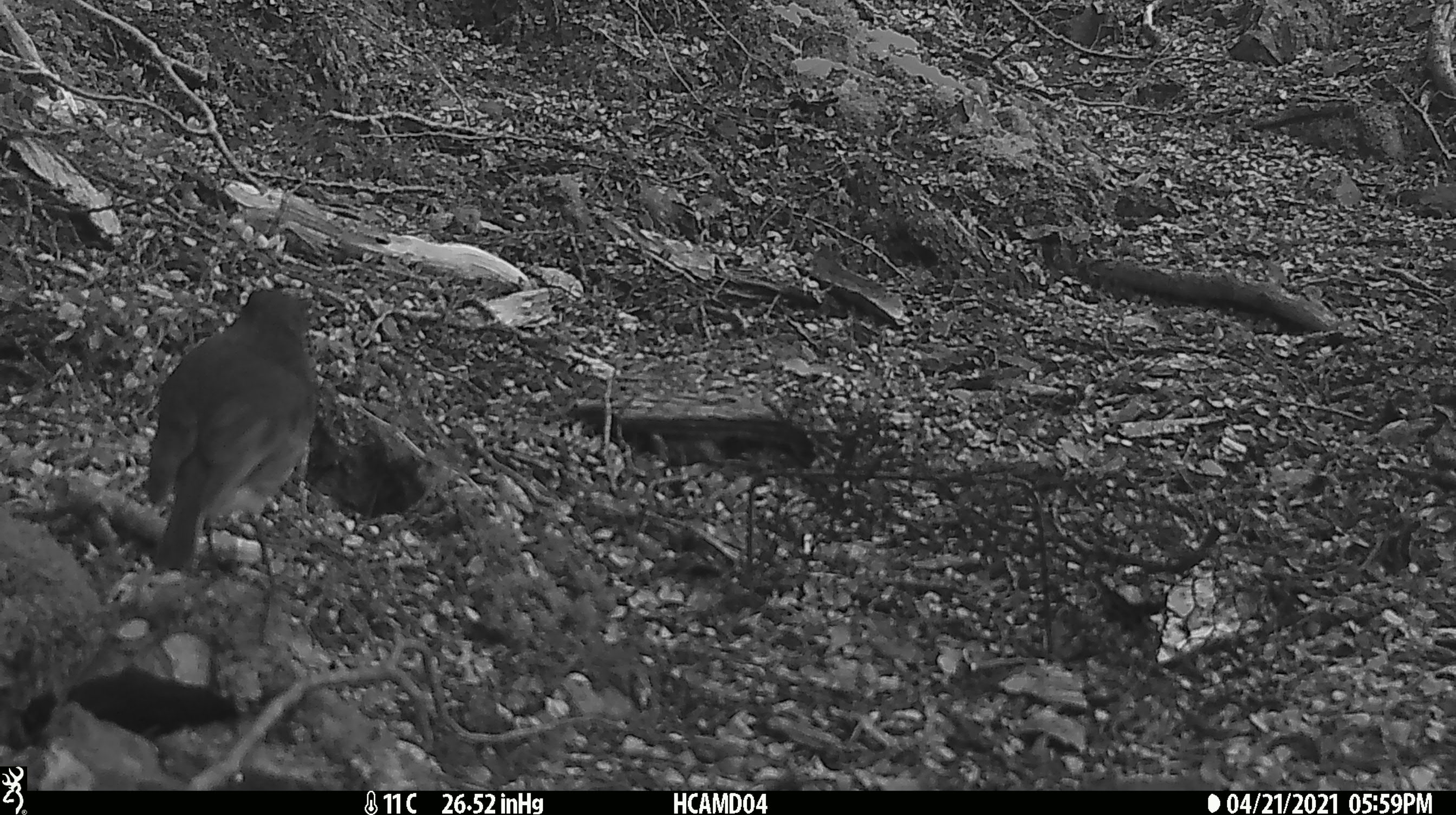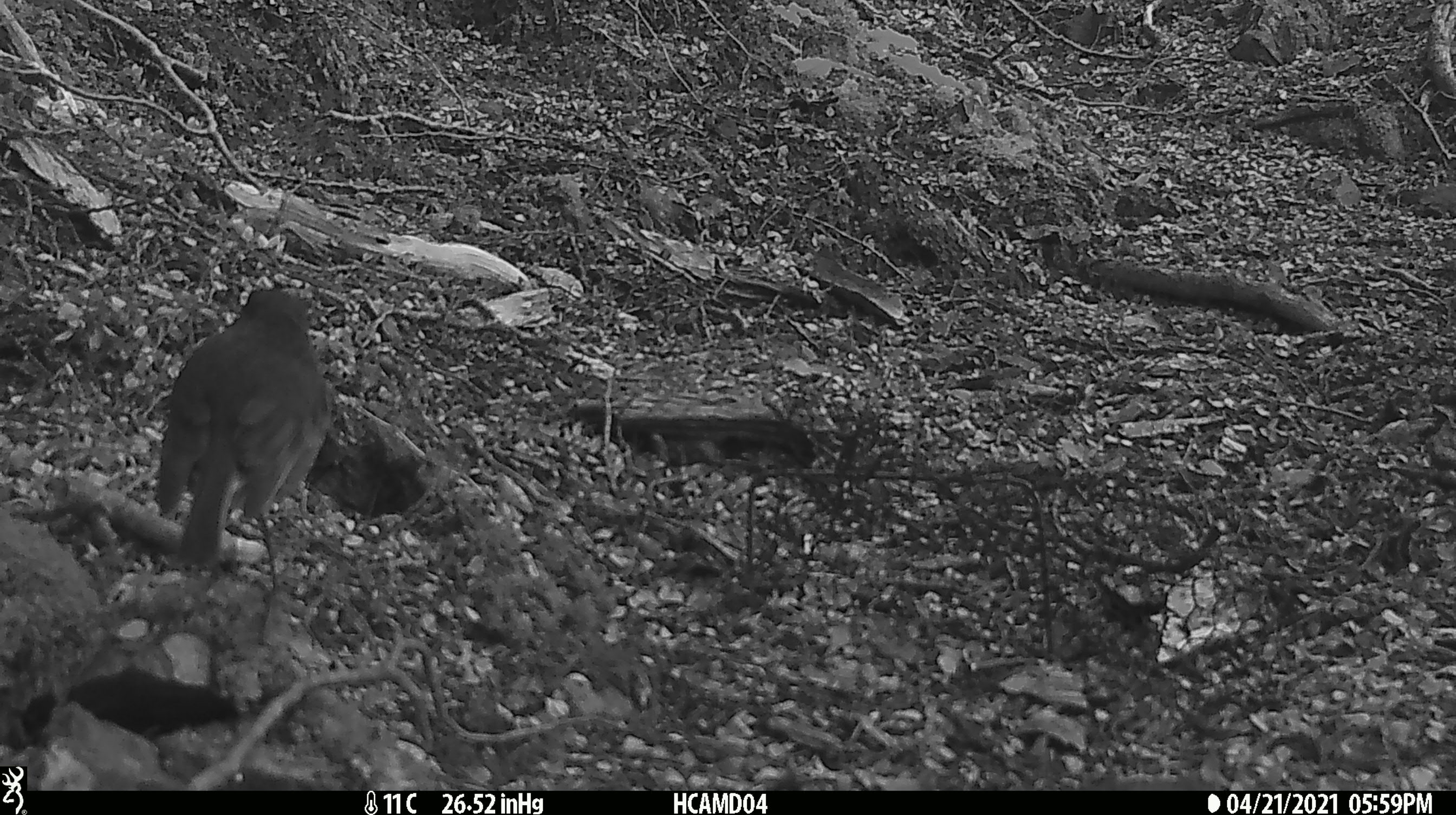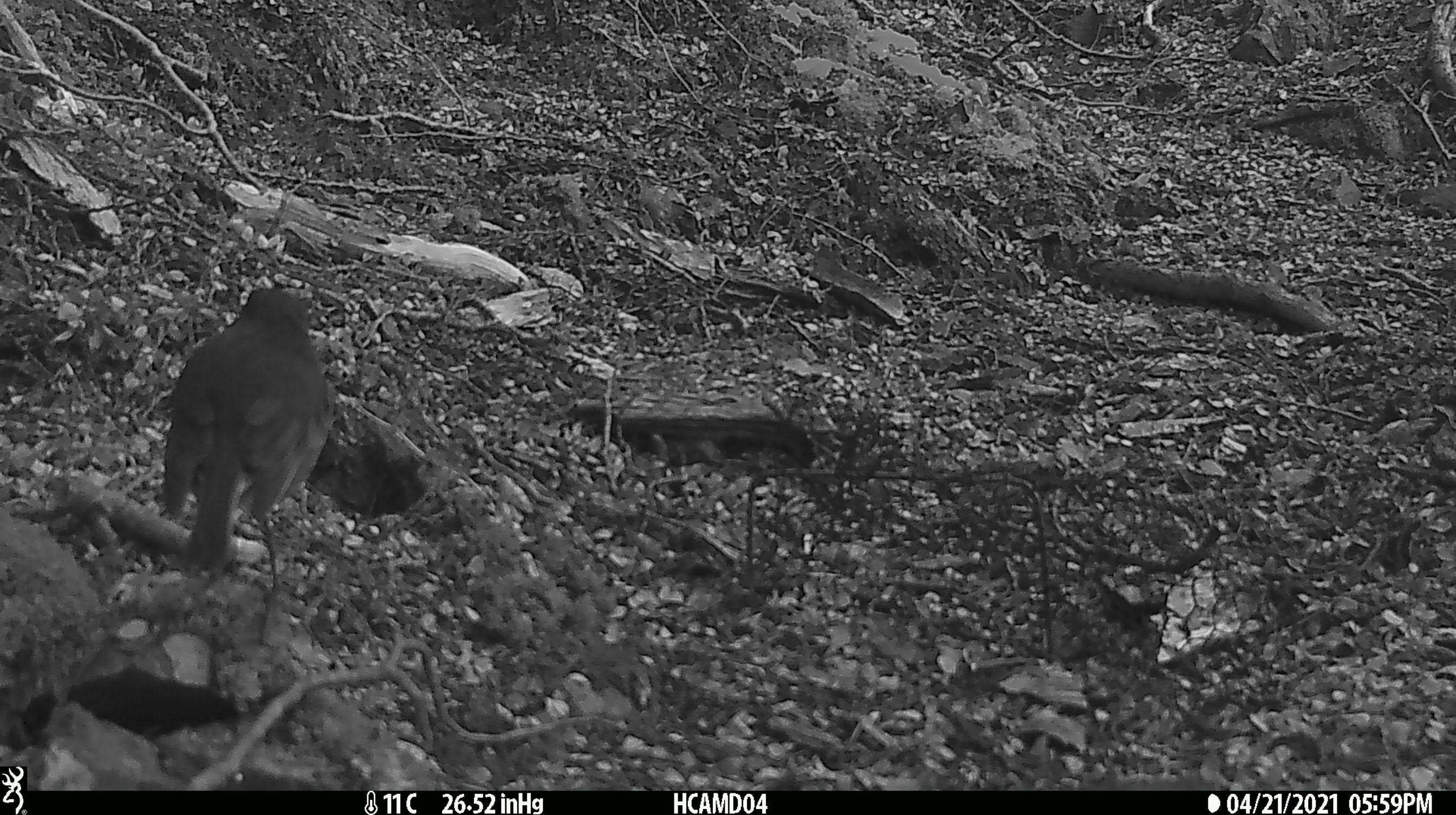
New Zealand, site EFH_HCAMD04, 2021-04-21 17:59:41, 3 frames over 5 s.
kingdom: Animalia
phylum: Chordata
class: Aves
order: Passeriformes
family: Petroicidae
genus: Petroica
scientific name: Petroica australis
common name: new zealand robin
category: robin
Robin (new zealand robin) (Petroica australis).